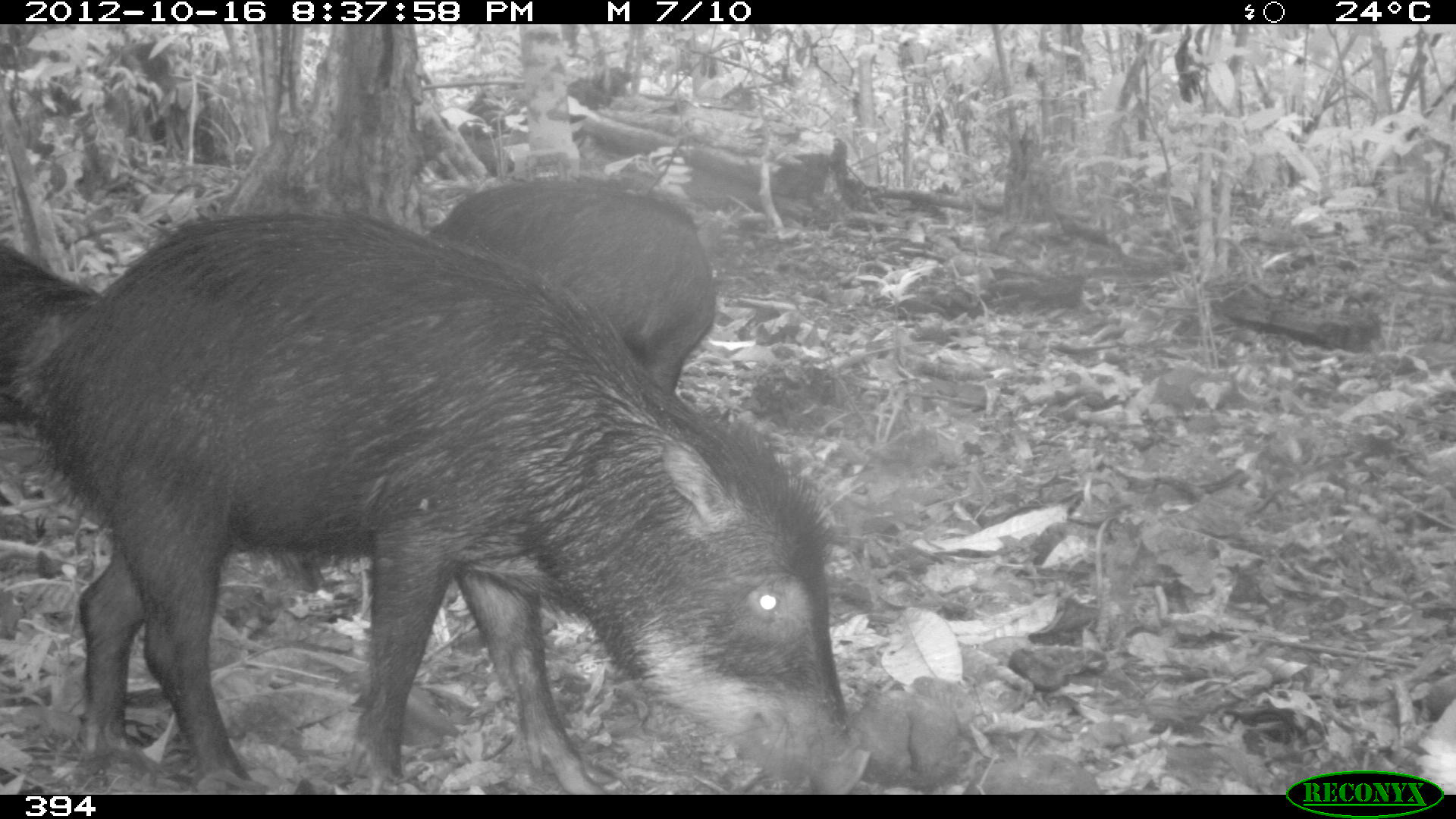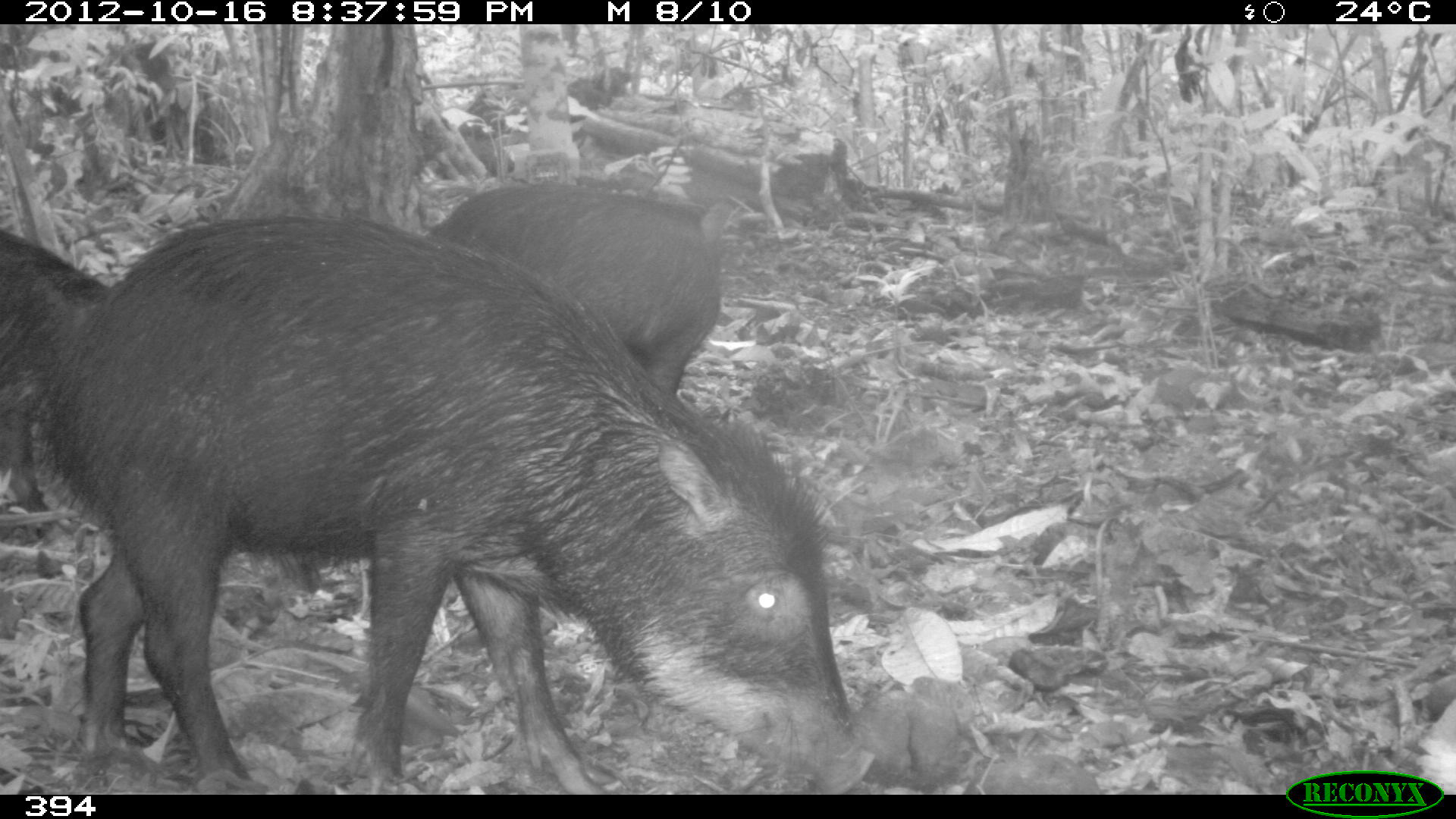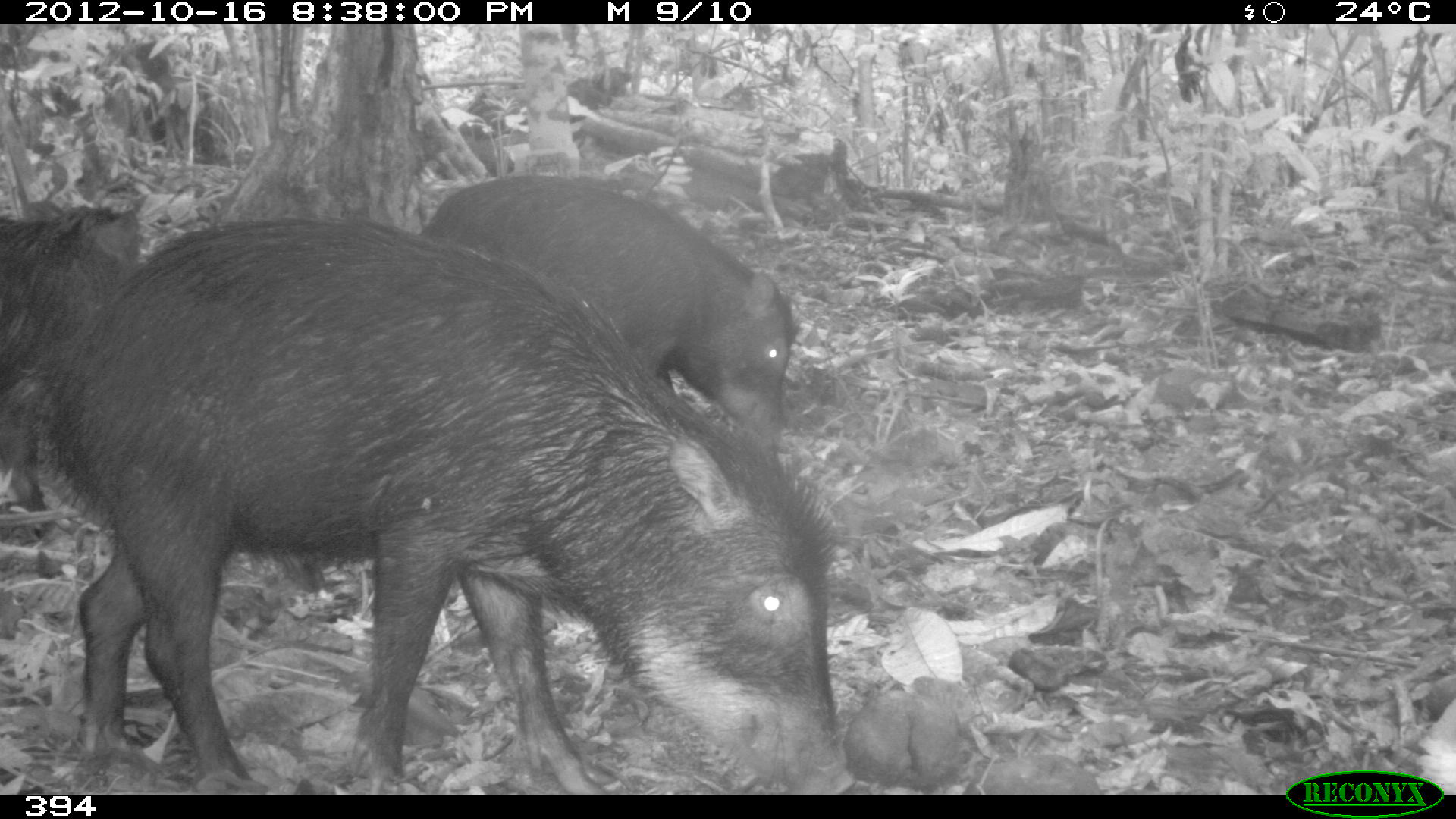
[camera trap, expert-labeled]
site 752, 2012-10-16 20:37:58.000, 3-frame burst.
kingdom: Animalia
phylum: Chordata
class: Mammalia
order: Artiodactyla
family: Tayassuidae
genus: Tayassu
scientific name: Tayassu pecari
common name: white-lipped peccary